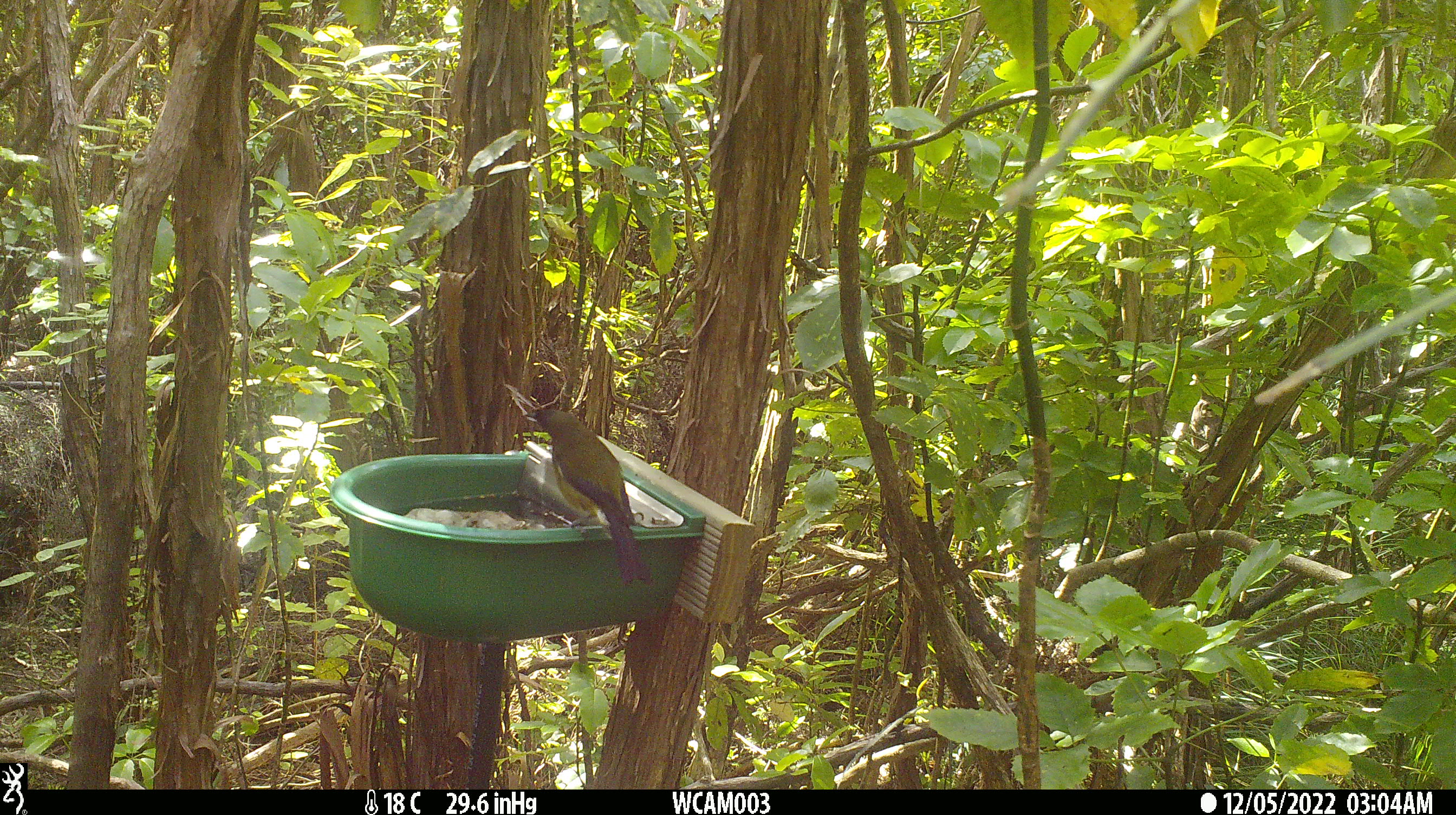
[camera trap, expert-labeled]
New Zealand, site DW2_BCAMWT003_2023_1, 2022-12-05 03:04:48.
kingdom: Animalia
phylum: Chordata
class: Aves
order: Passeriformes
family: Meliphagidae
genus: Anthornis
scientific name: Anthornis melanura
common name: new zealand bellbird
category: bellbird